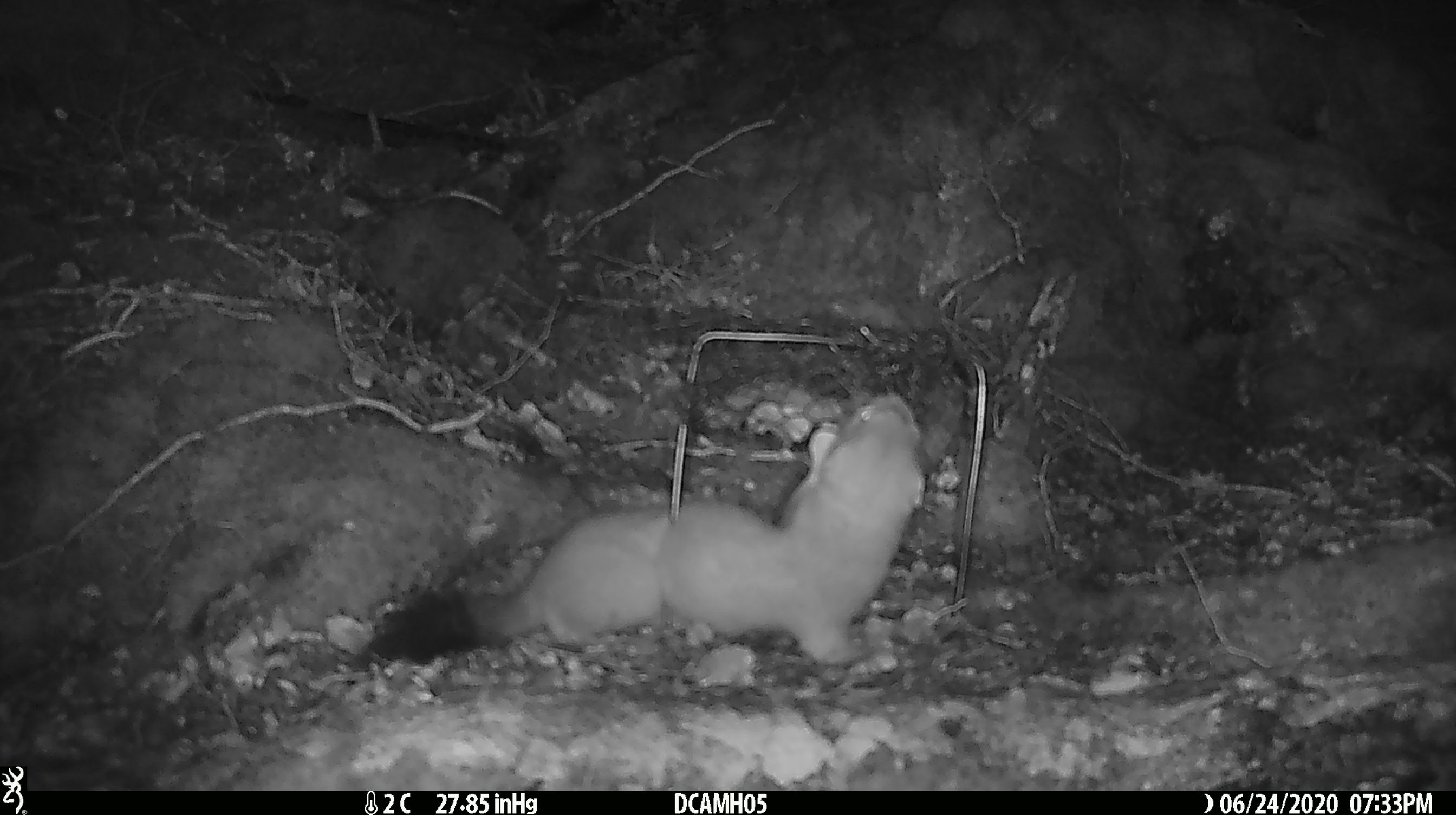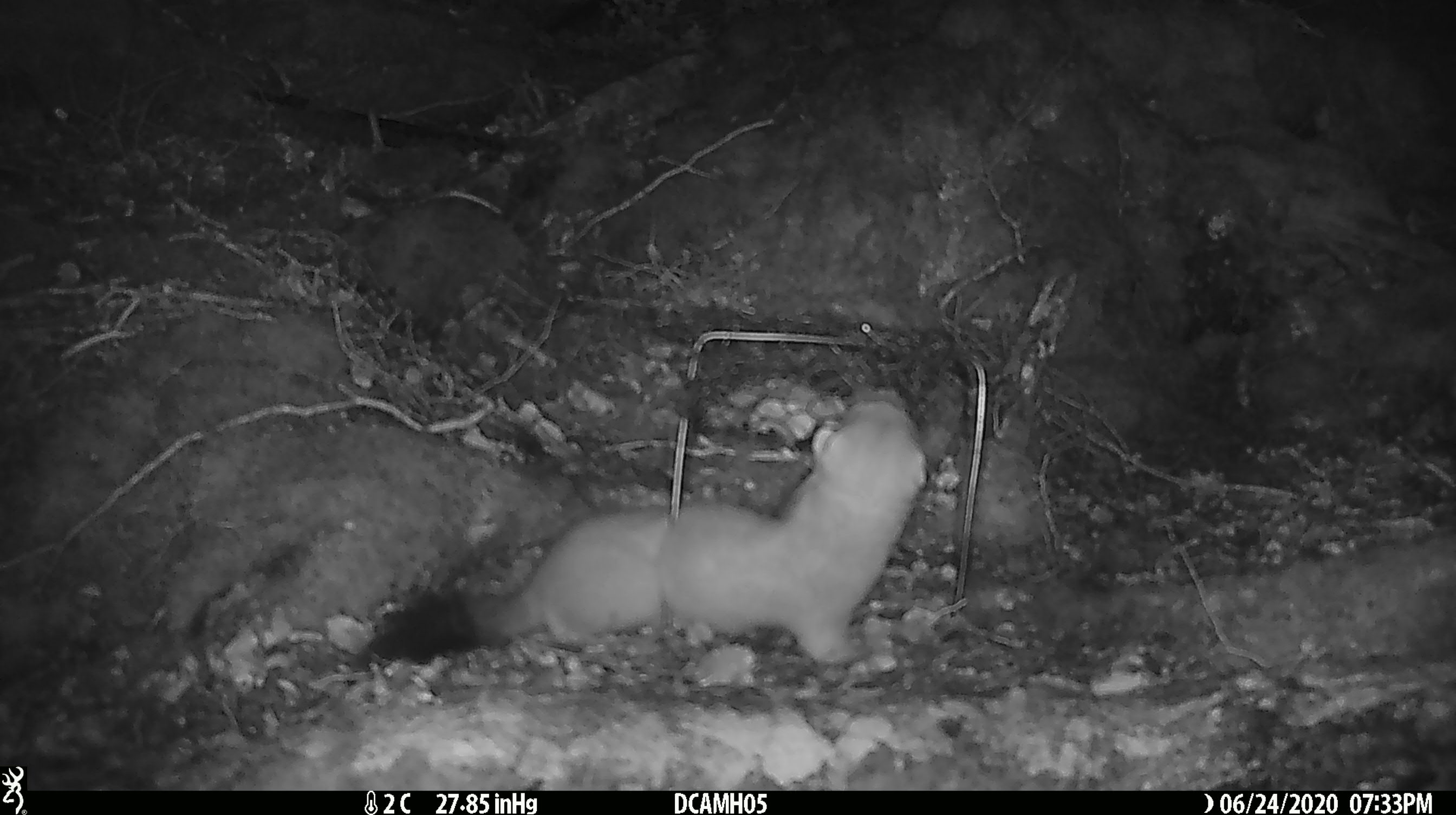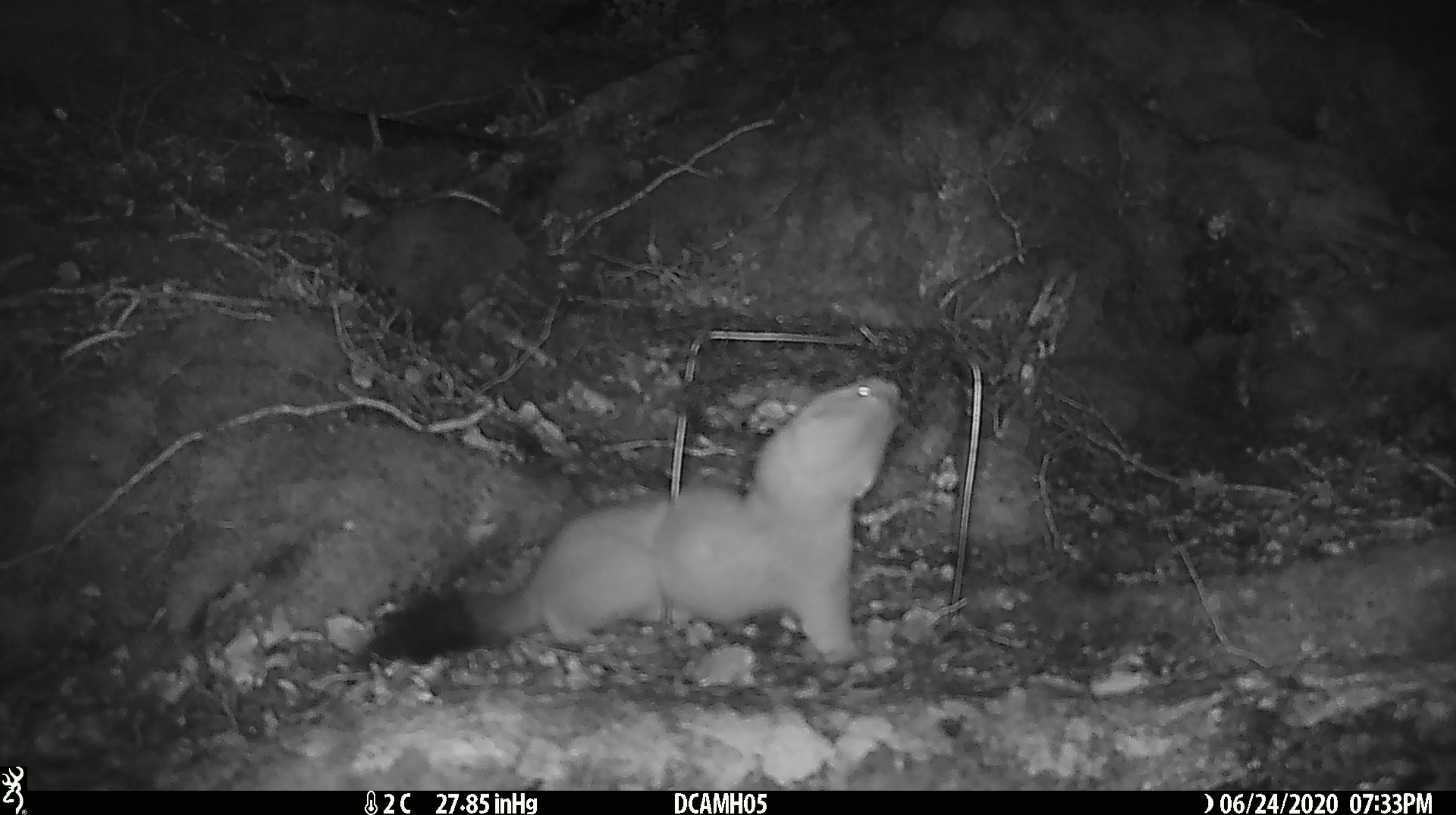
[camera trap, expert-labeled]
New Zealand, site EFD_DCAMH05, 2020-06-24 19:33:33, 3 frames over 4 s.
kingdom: Animalia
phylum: Chordata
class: Mammalia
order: Carnivora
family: Mustelidae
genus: Mustela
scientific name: Mustela erminea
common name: stoat